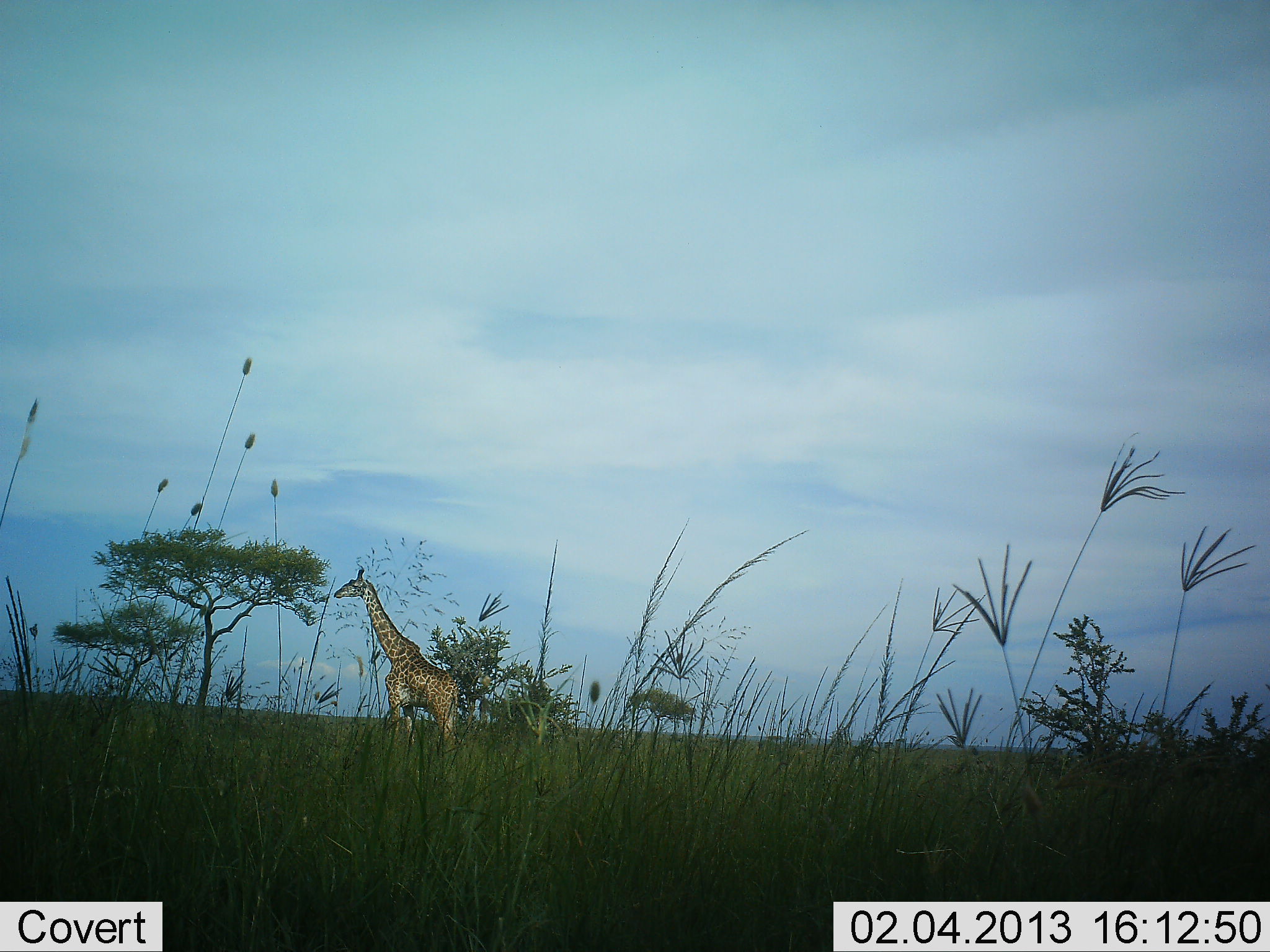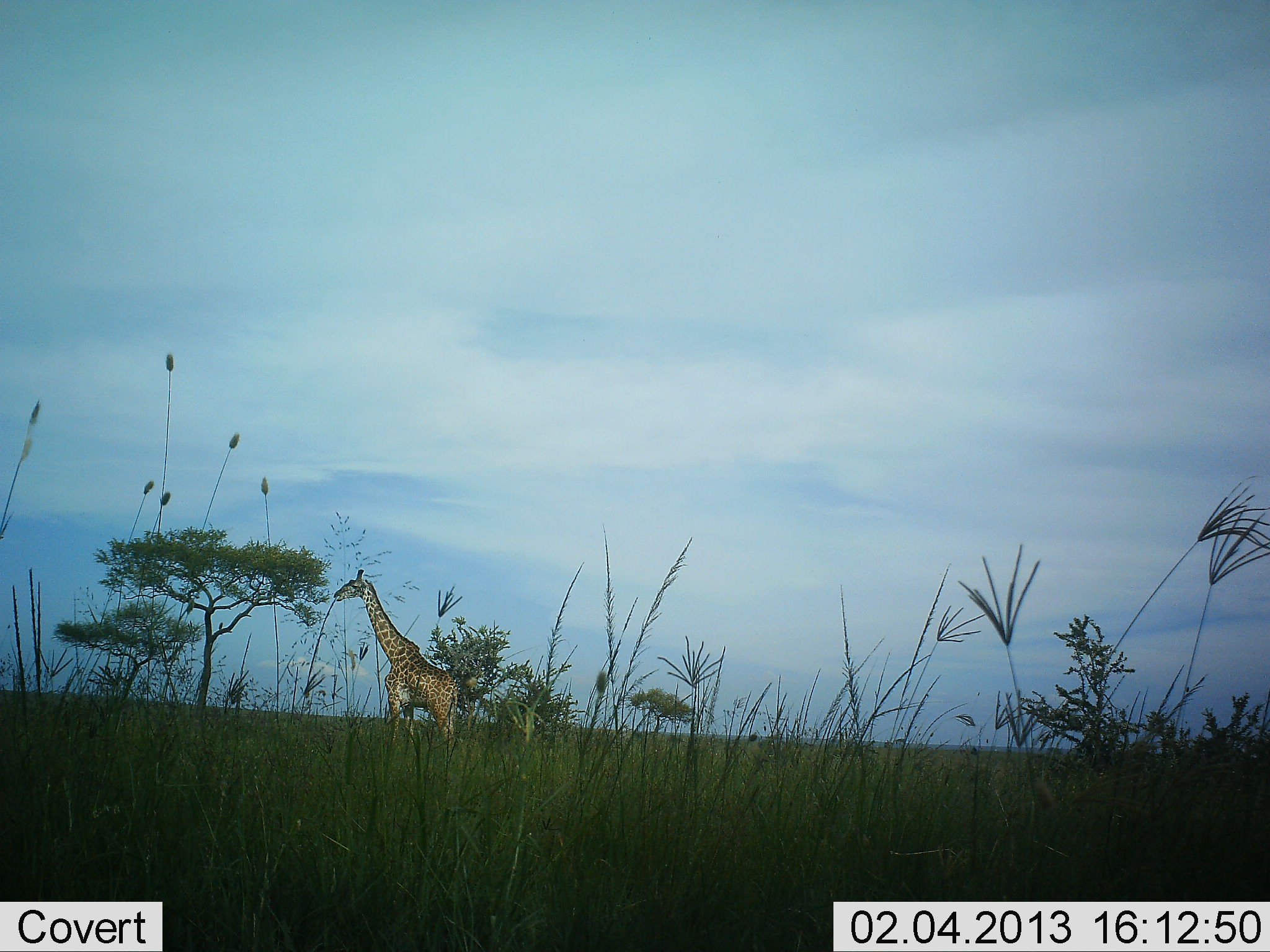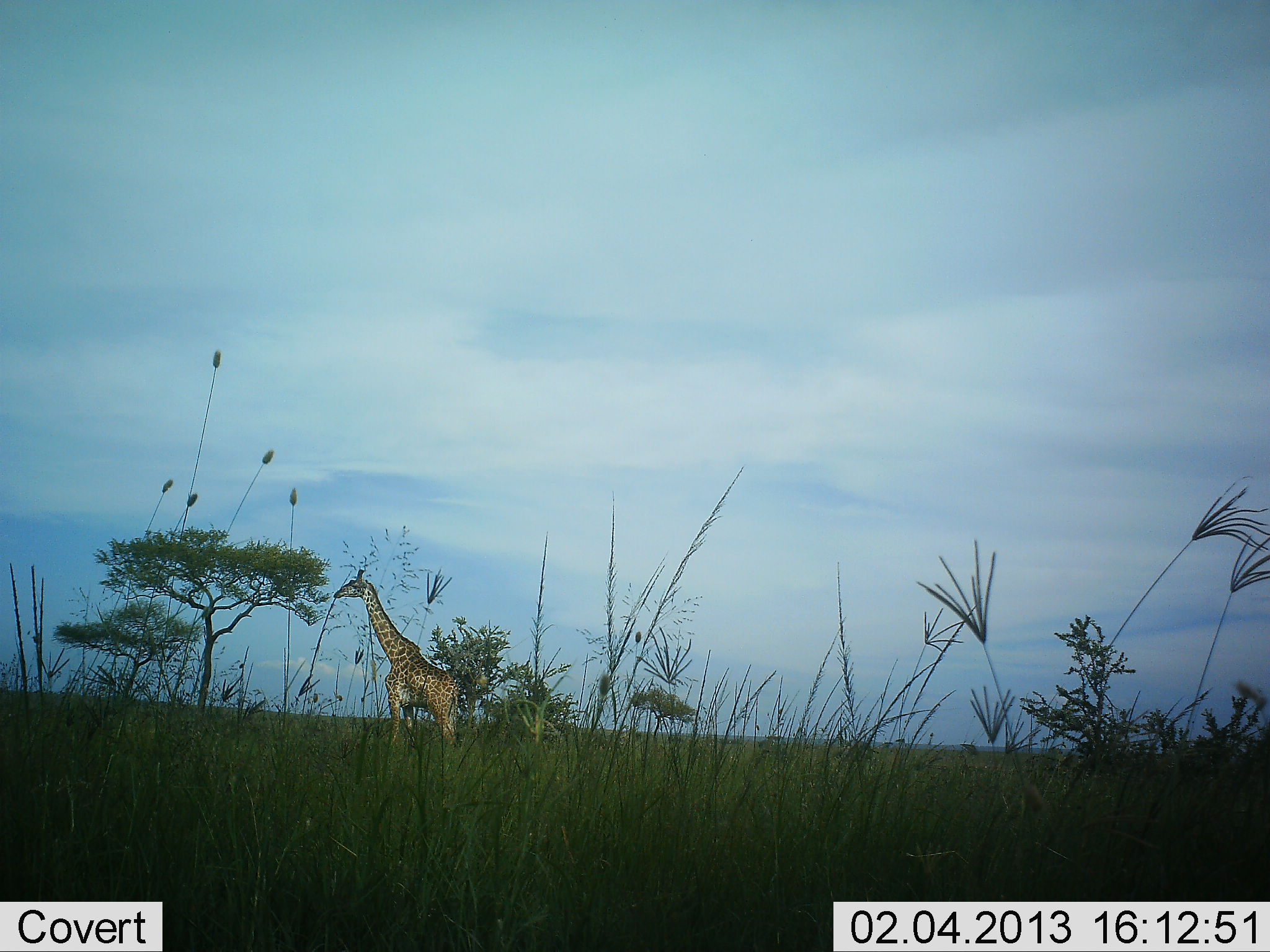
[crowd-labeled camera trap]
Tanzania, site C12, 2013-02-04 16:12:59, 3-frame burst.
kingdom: Animalia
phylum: Chordata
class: Mammalia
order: Artiodactyla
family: Giraffidae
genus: Giraffa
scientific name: Giraffa camelopardalis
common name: giraffe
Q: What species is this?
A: Giraffe (Giraffa camelopardalis).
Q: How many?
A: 1.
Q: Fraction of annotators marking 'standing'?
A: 86%.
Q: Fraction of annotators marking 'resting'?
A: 4%.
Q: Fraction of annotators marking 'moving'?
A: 0%.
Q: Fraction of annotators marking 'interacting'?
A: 0%.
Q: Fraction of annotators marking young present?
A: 0%.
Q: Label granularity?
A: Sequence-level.